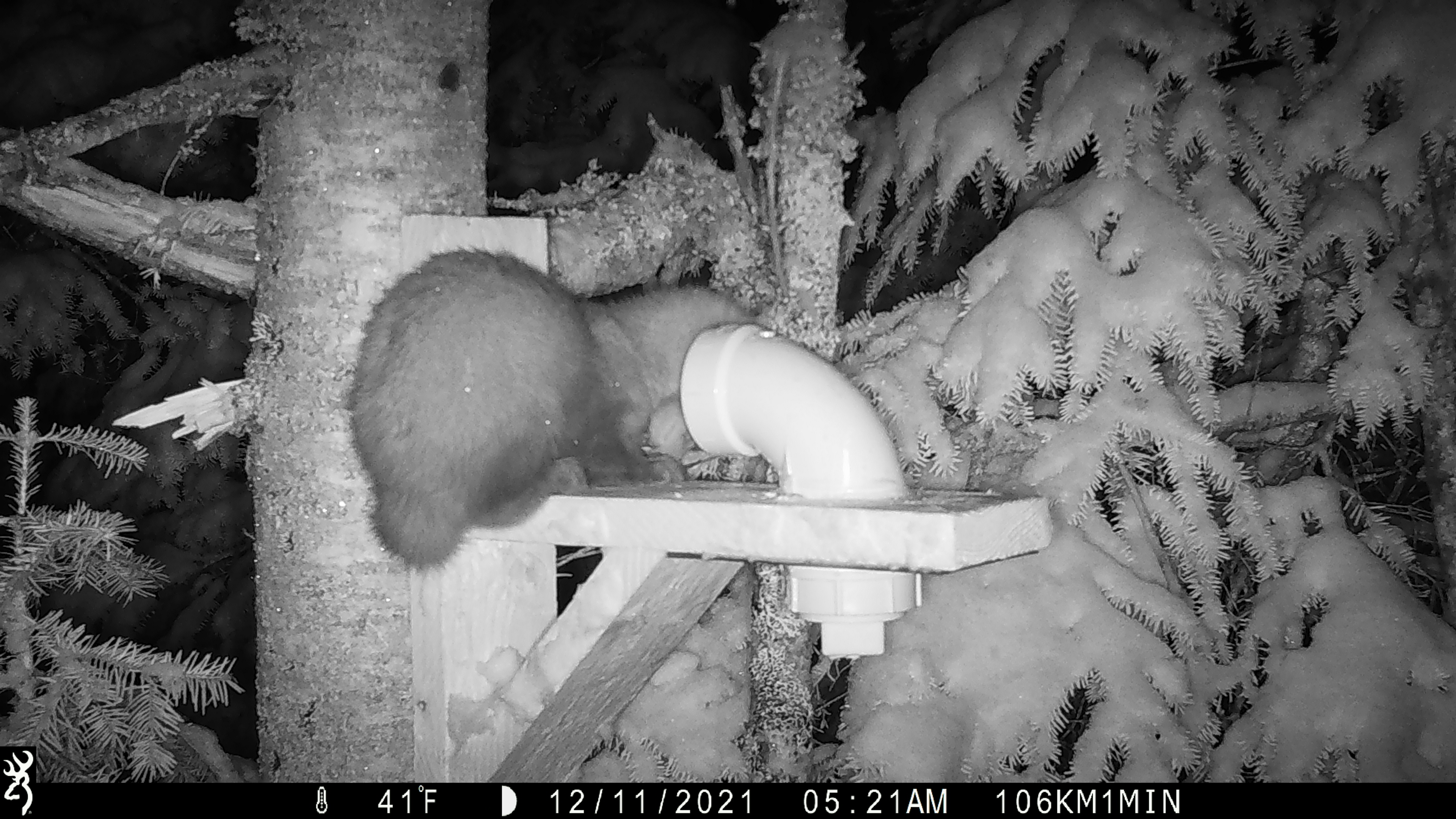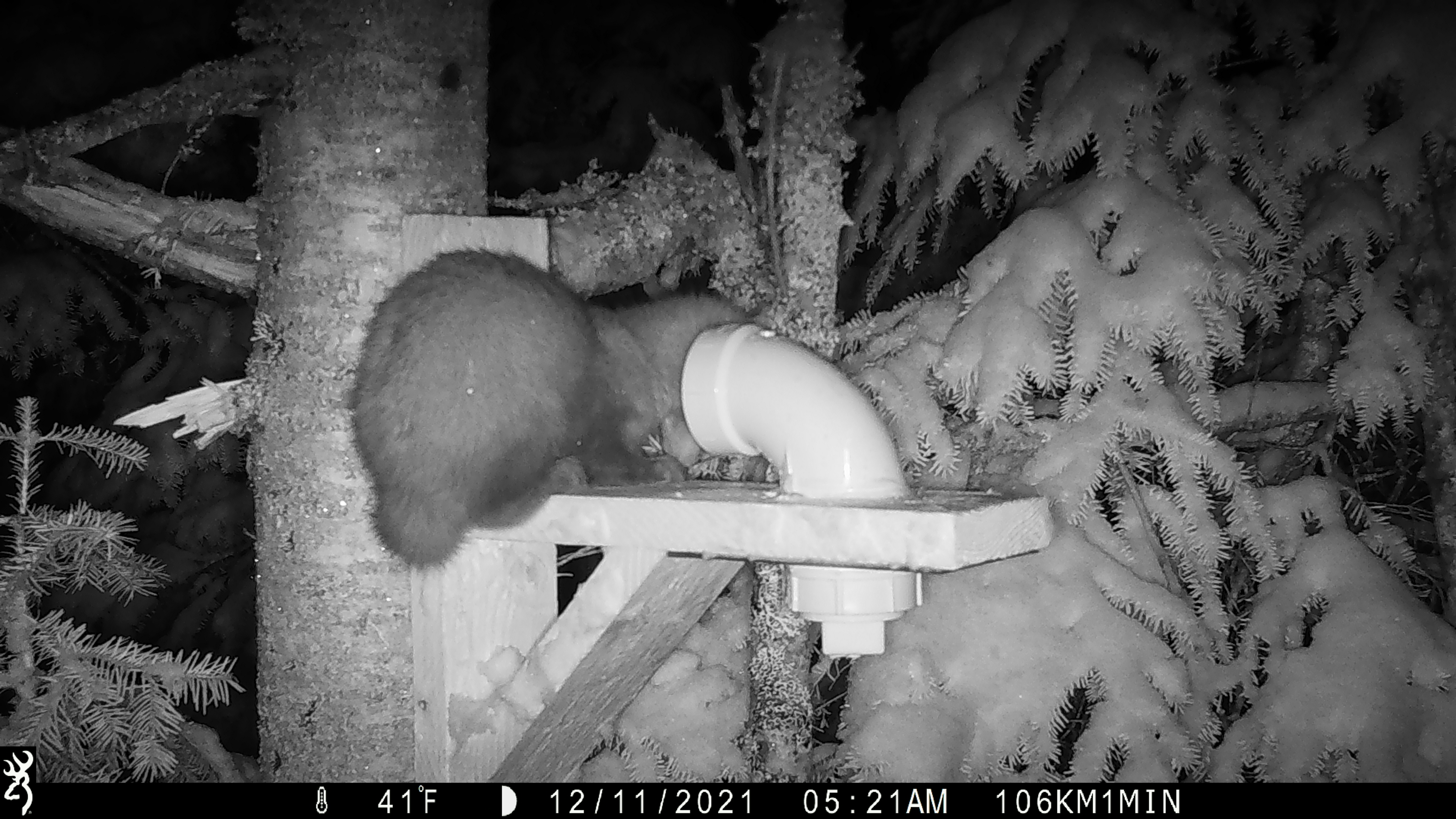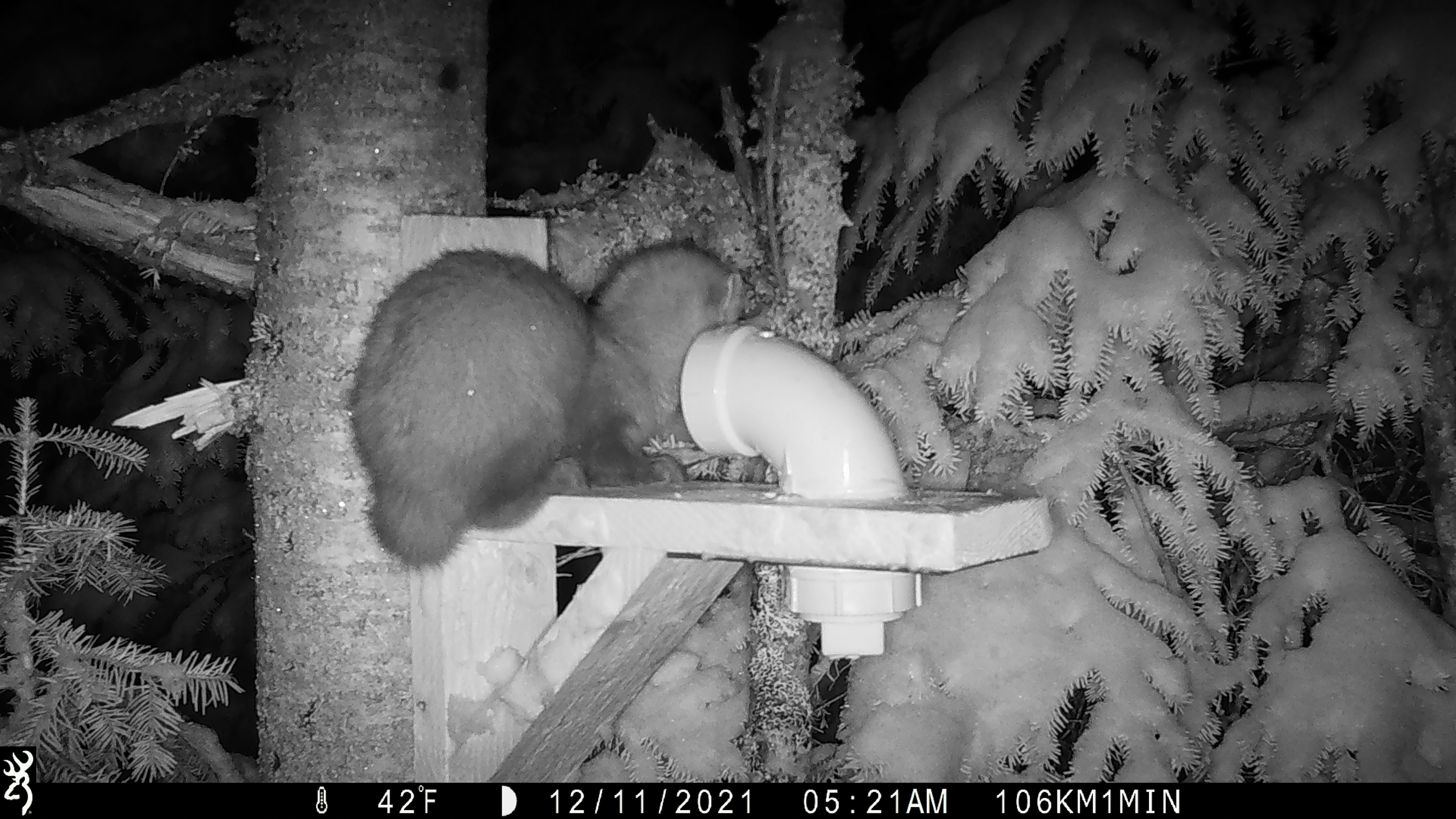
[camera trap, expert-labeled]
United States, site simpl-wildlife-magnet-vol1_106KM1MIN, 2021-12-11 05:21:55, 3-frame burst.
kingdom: Animalia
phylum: Chordata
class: Mammalia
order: Carnivora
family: Mustelidae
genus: Martes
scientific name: Martes americana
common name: american marten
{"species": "american marten (Martes americana)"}